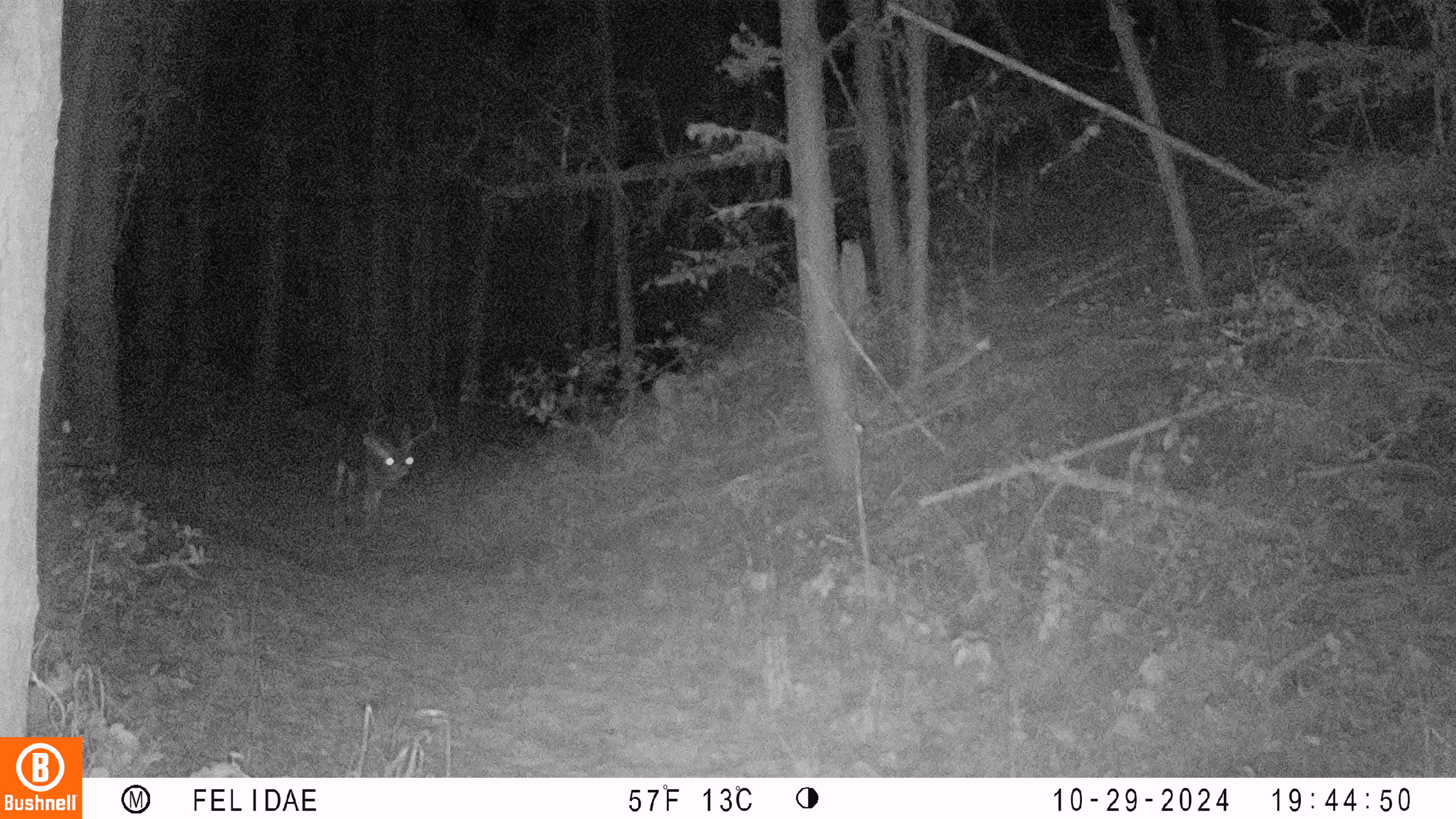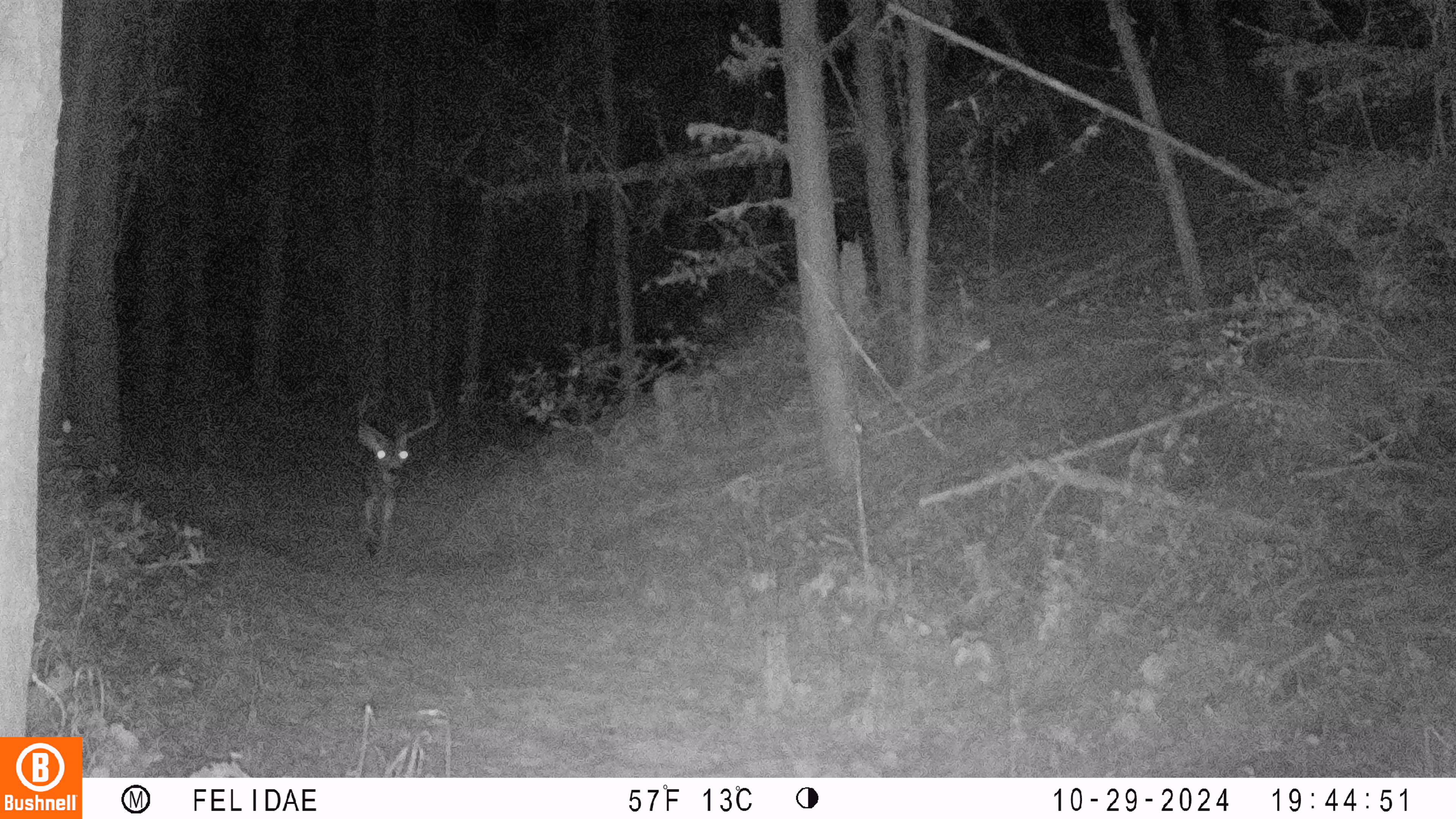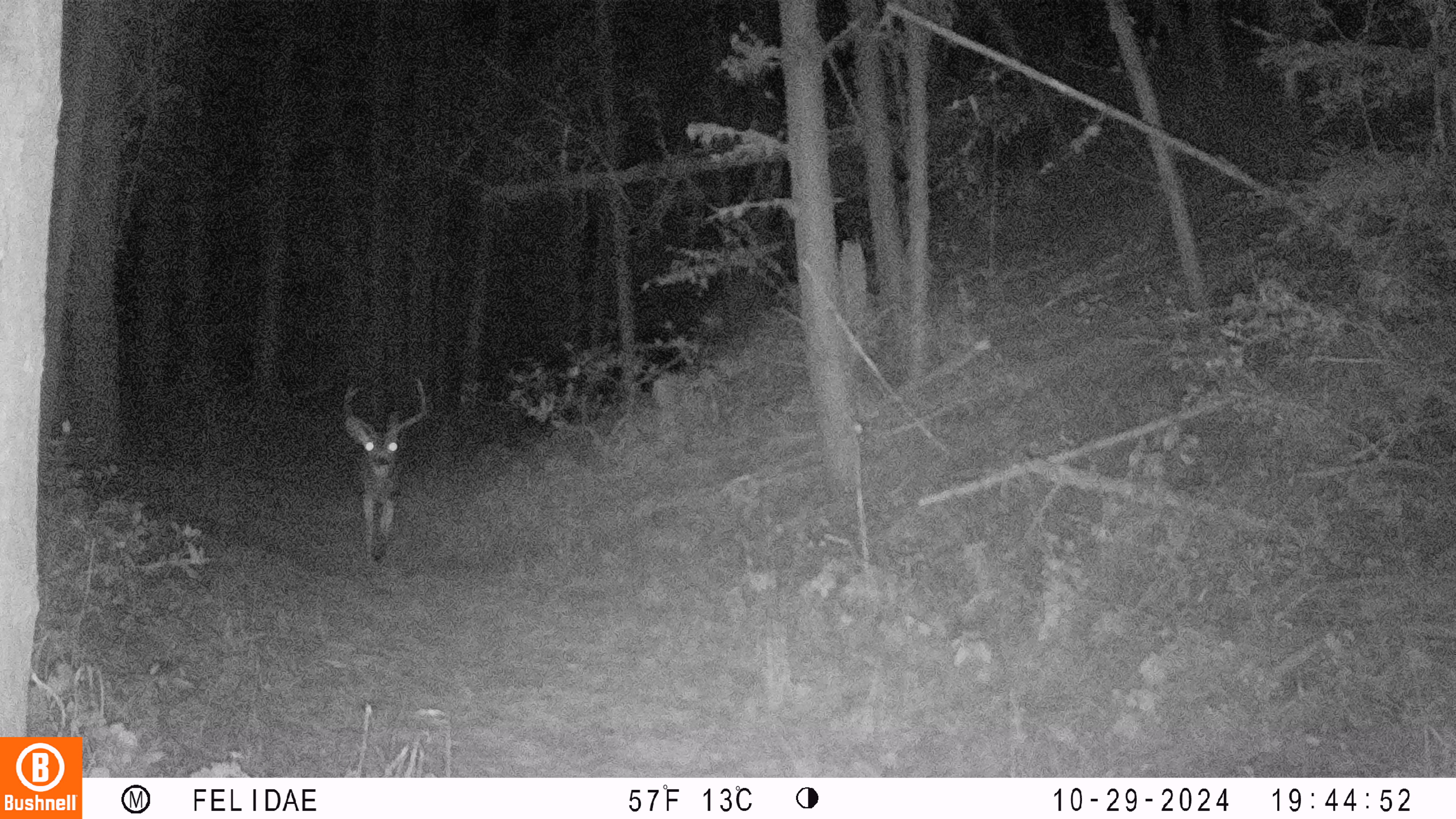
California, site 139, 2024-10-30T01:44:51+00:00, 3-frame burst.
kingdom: Animalia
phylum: Chordata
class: Mammalia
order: Artiodactyla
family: Cervidae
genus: Odocoileus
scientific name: Odocoileus hemionus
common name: mule deer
Mule deer (Odocoileus hemionus).